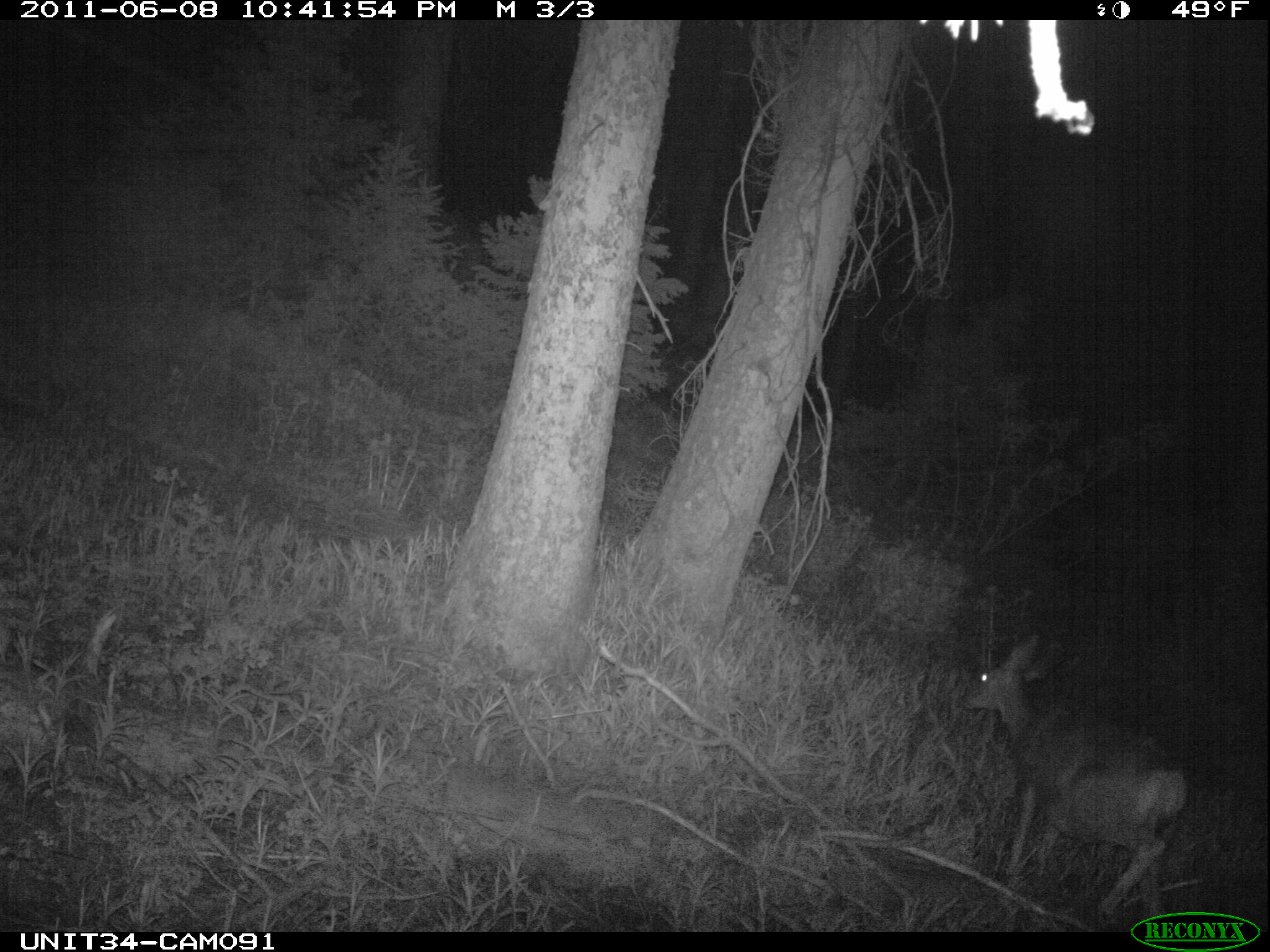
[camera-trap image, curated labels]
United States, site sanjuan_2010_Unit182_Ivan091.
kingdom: Animalia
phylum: Chordata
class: Mammalia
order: Artiodactyla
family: Cervidae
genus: Odocoileus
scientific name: Odocoileus hemionus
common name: mule deer